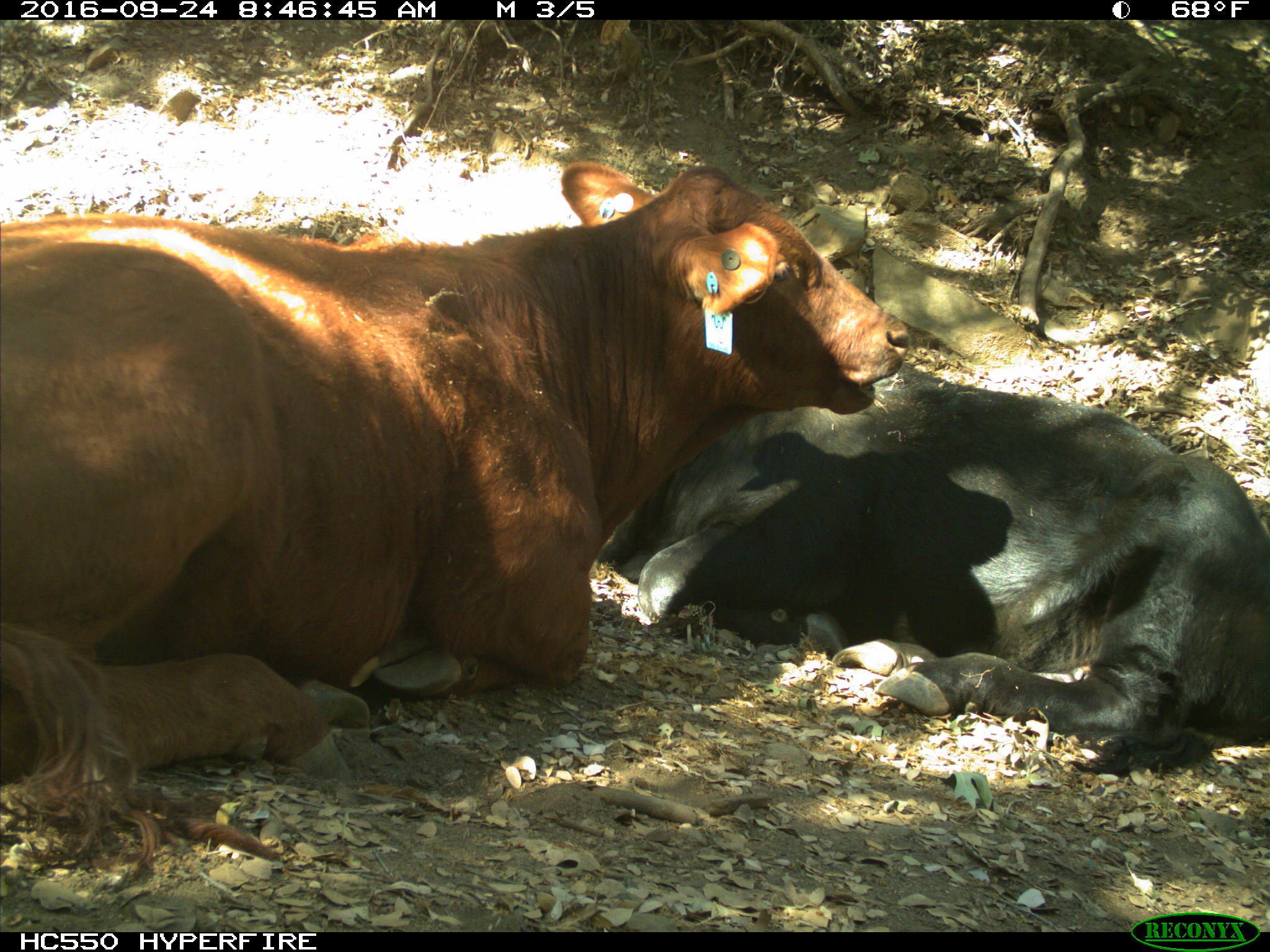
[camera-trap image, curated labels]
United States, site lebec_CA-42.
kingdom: Animalia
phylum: Chordata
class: Mammalia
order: Artiodactyla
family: Bovidae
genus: Bos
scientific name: Bos taurus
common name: domestic cow